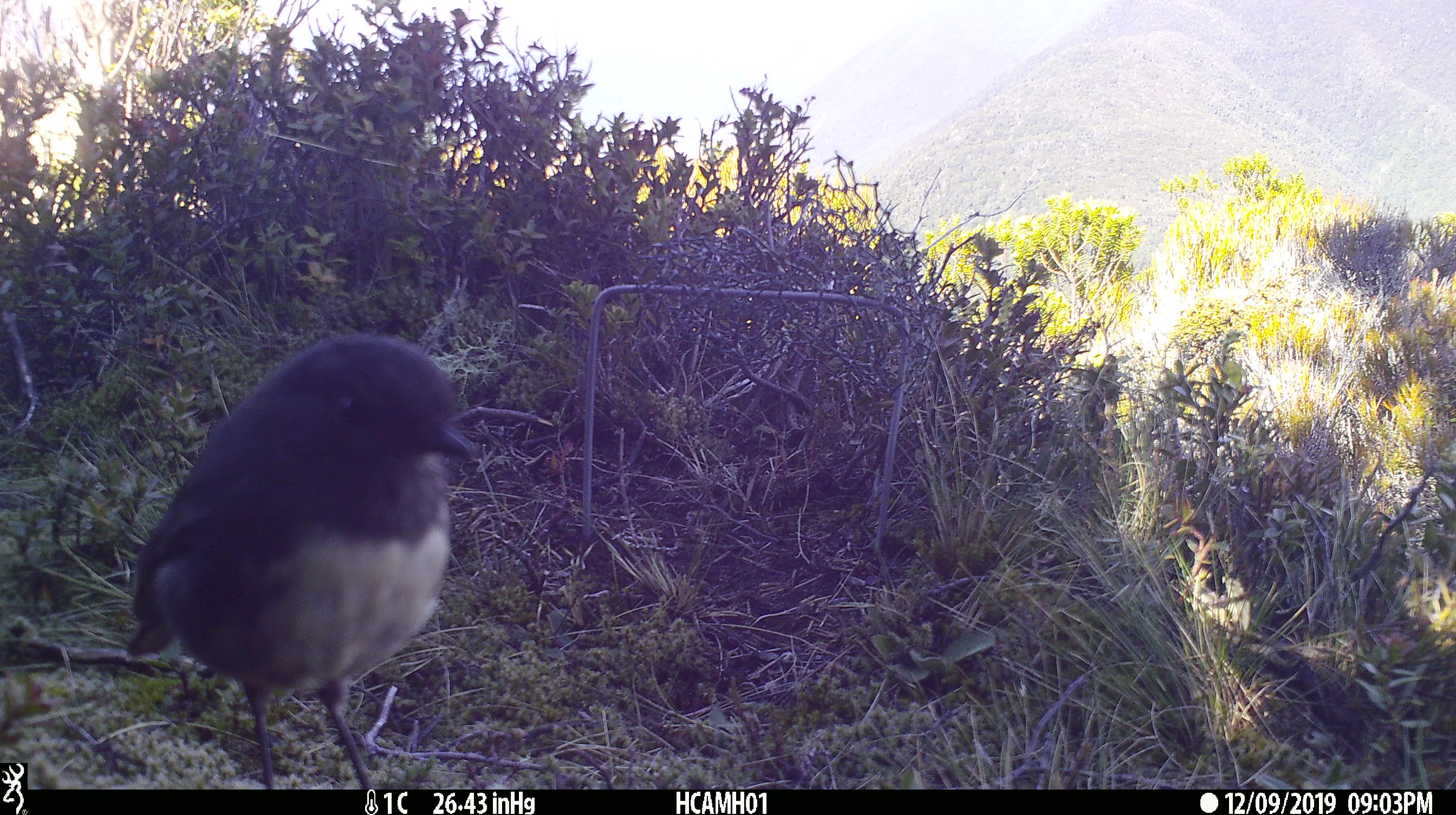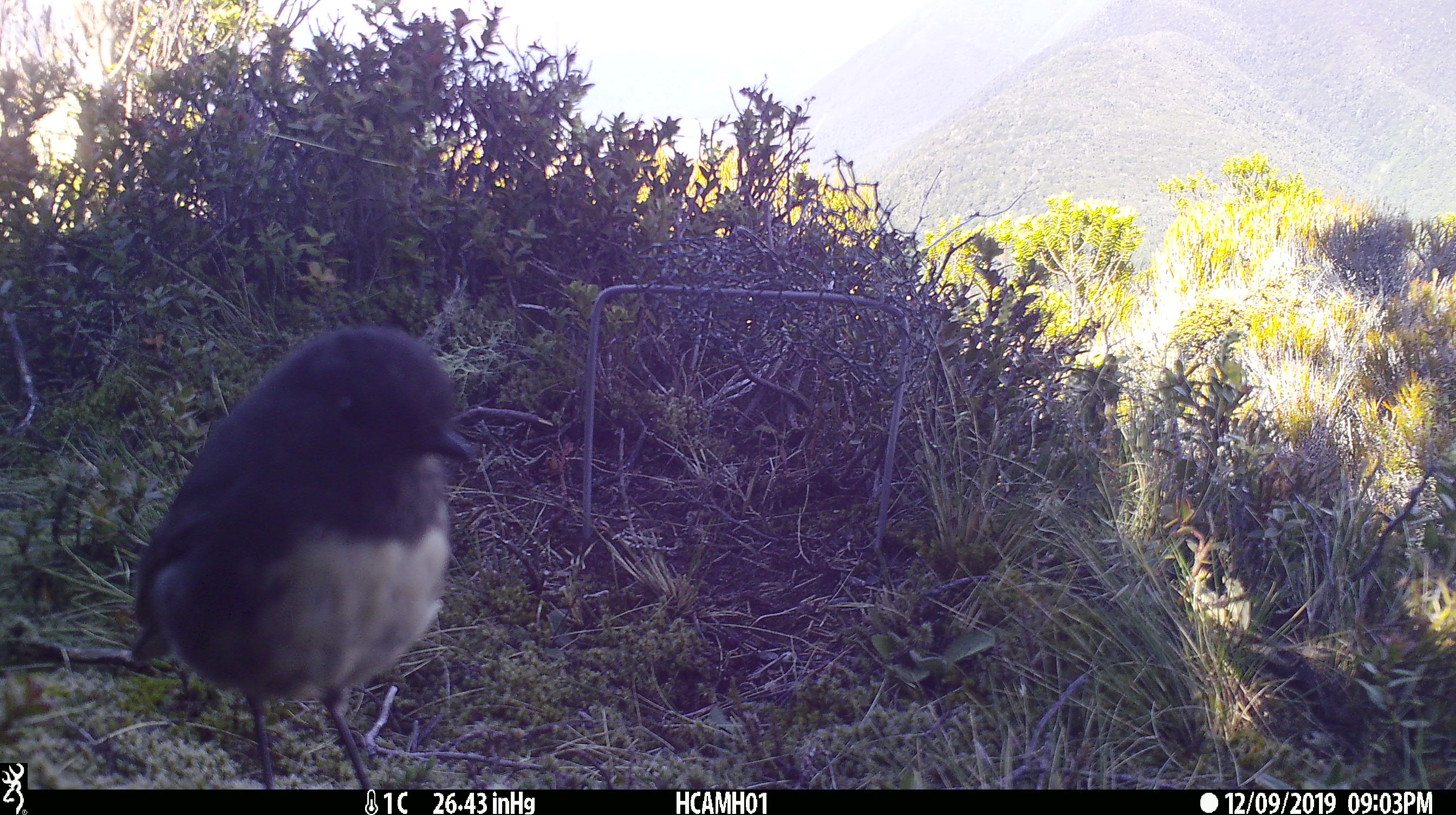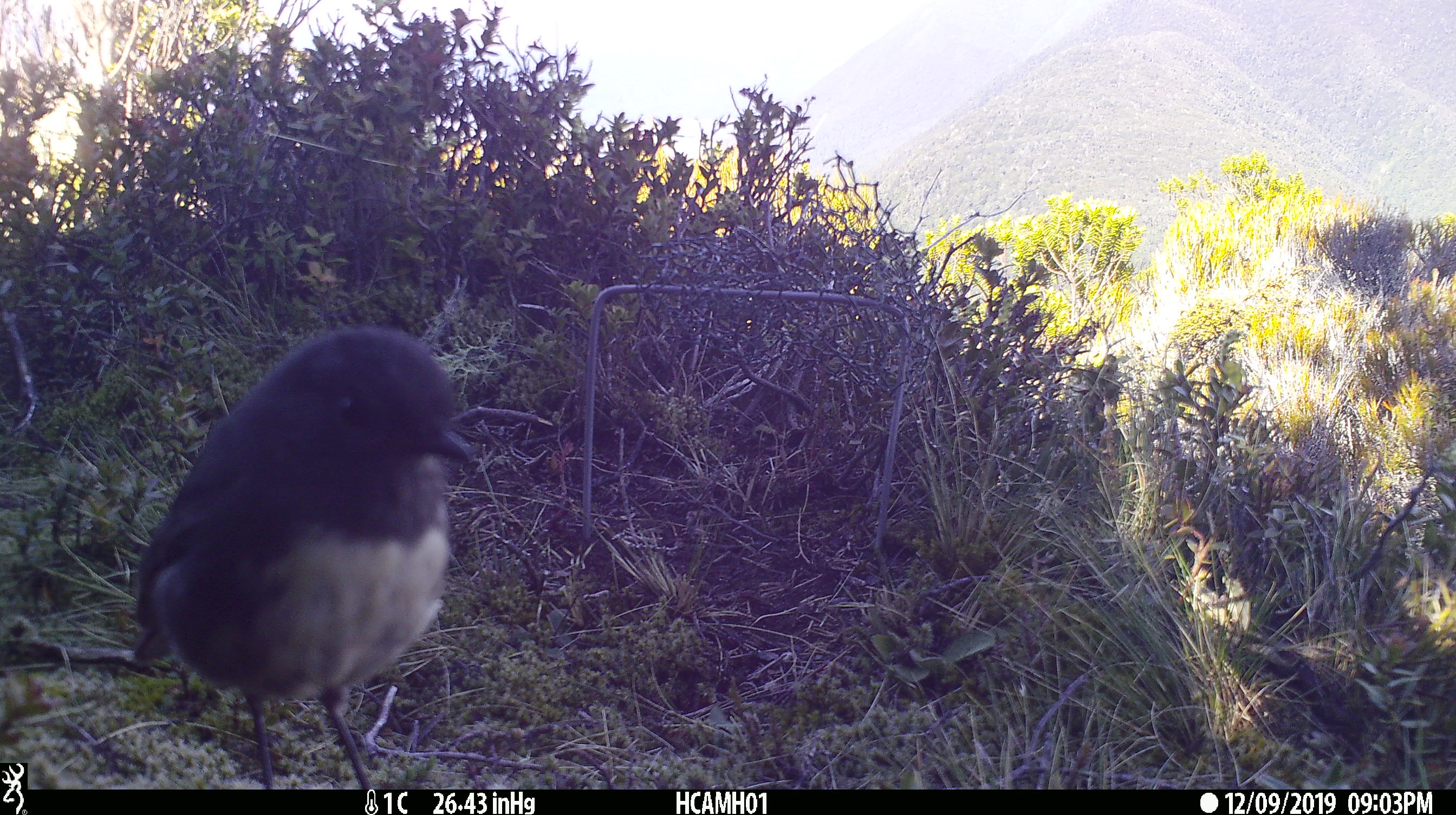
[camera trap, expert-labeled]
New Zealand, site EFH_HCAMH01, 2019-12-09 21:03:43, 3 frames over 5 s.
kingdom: Animalia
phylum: Chordata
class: Aves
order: Passeriformes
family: Petroicidae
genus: Petroica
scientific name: Petroica australis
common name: new zealand robin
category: robin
Robin (new zealand robin) (Petroica australis).